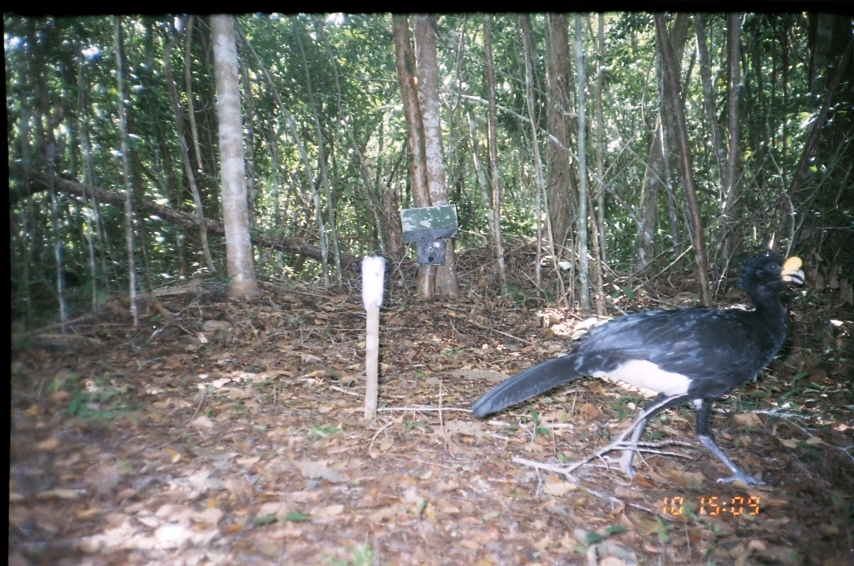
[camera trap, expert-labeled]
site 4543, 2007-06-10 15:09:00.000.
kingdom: Animalia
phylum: Chordata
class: Aves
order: Galliformes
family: Cracidae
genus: Crax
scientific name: Crax rubra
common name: great curassow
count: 1